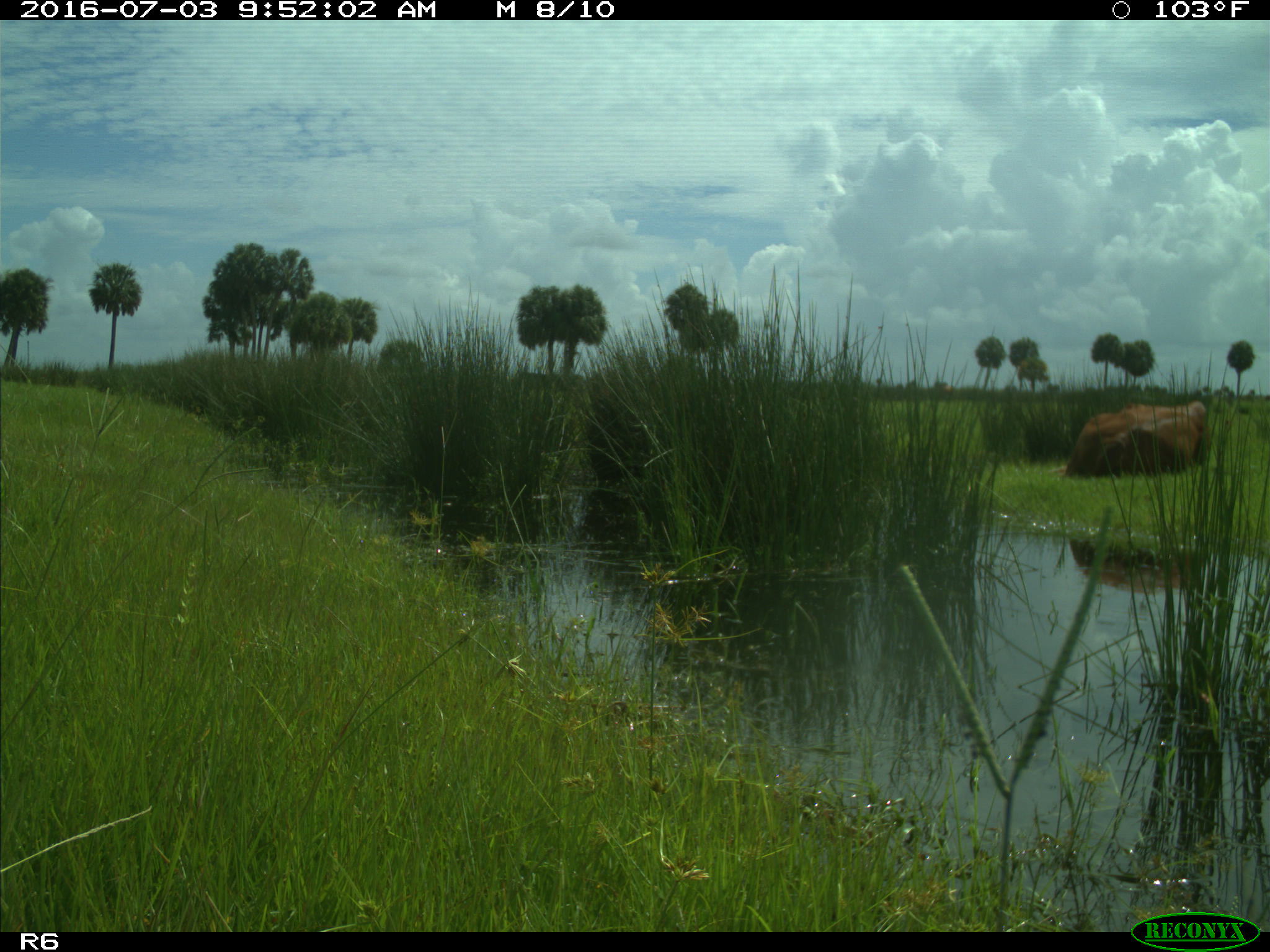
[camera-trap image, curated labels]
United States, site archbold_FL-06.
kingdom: Animalia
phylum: Chordata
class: Mammalia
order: Artiodactyla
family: Bovidae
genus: Bos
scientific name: Bos taurus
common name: domestic cow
Bos taurus (domestic cow).